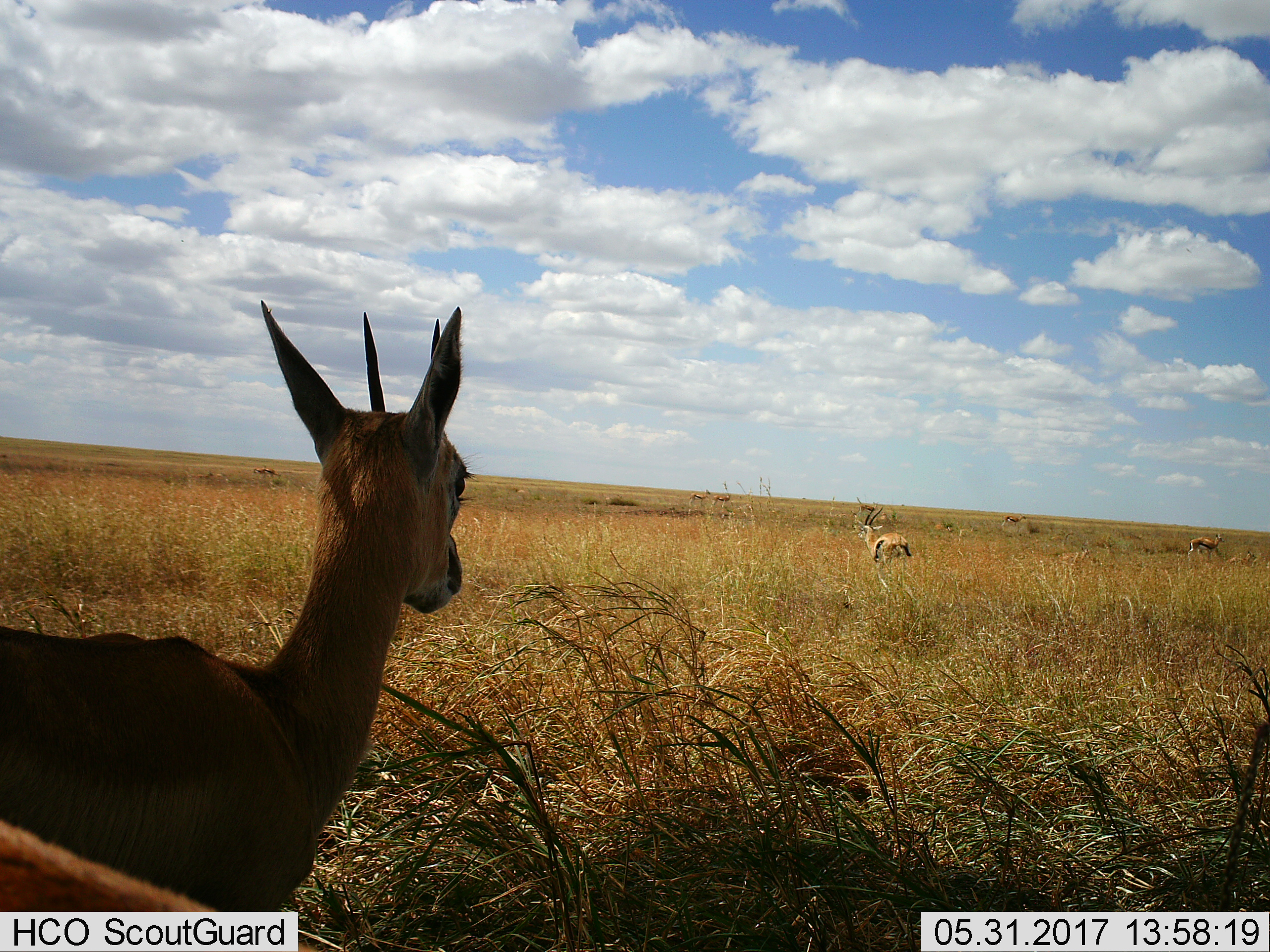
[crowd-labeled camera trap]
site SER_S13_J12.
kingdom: Animalia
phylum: Chordata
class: Mammalia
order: Artiodactyla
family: Bovidae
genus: Eudorcas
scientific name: Eudorcas thomsonii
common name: thomson's gazelle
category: gazellethomsons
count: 7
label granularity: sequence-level